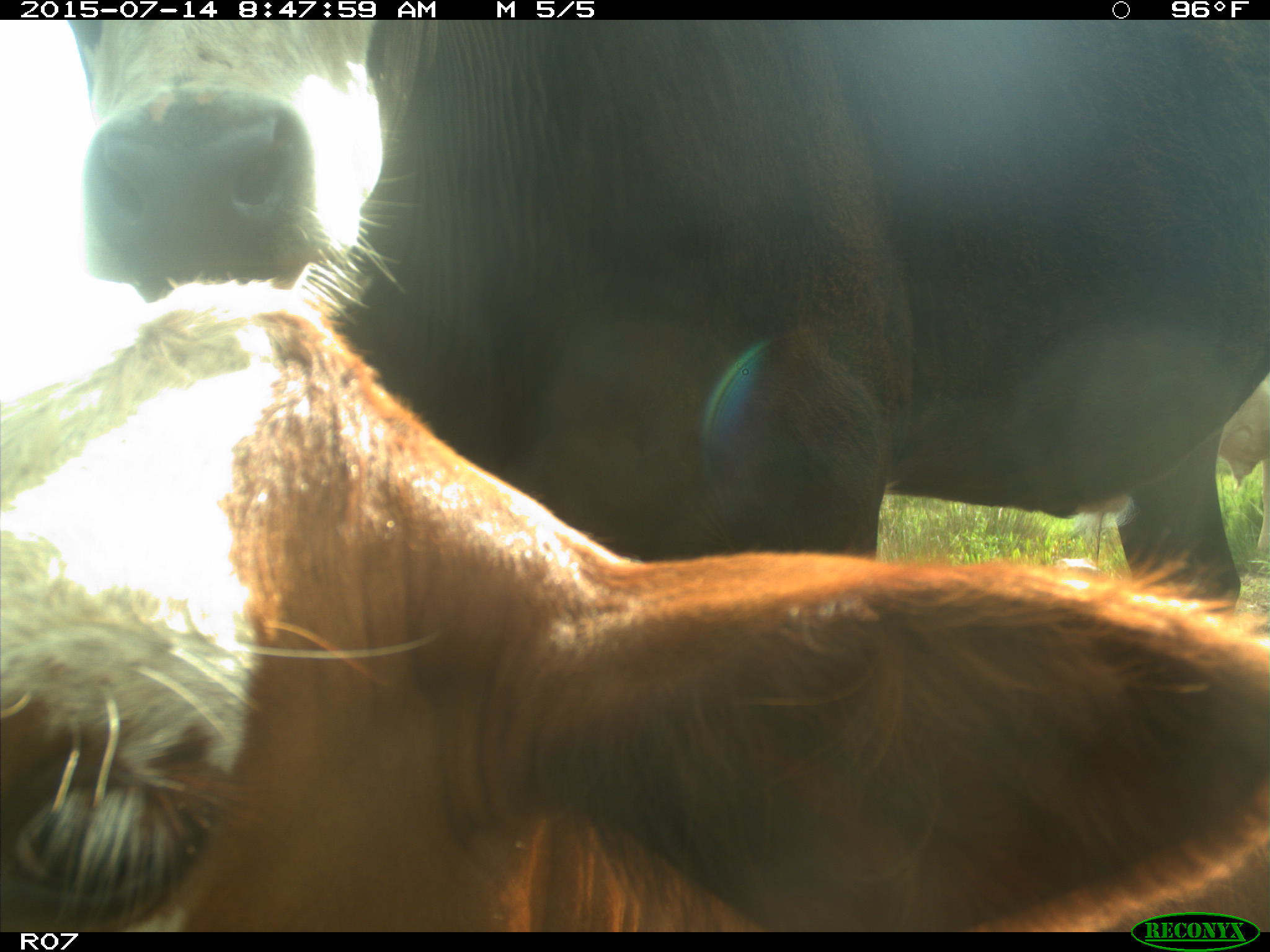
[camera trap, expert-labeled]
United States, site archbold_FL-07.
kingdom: Animalia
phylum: Chordata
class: Mammalia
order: Artiodactyla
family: Bovidae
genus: Bos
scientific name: Bos taurus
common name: domestic cow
Bos taurus (domestic cow).